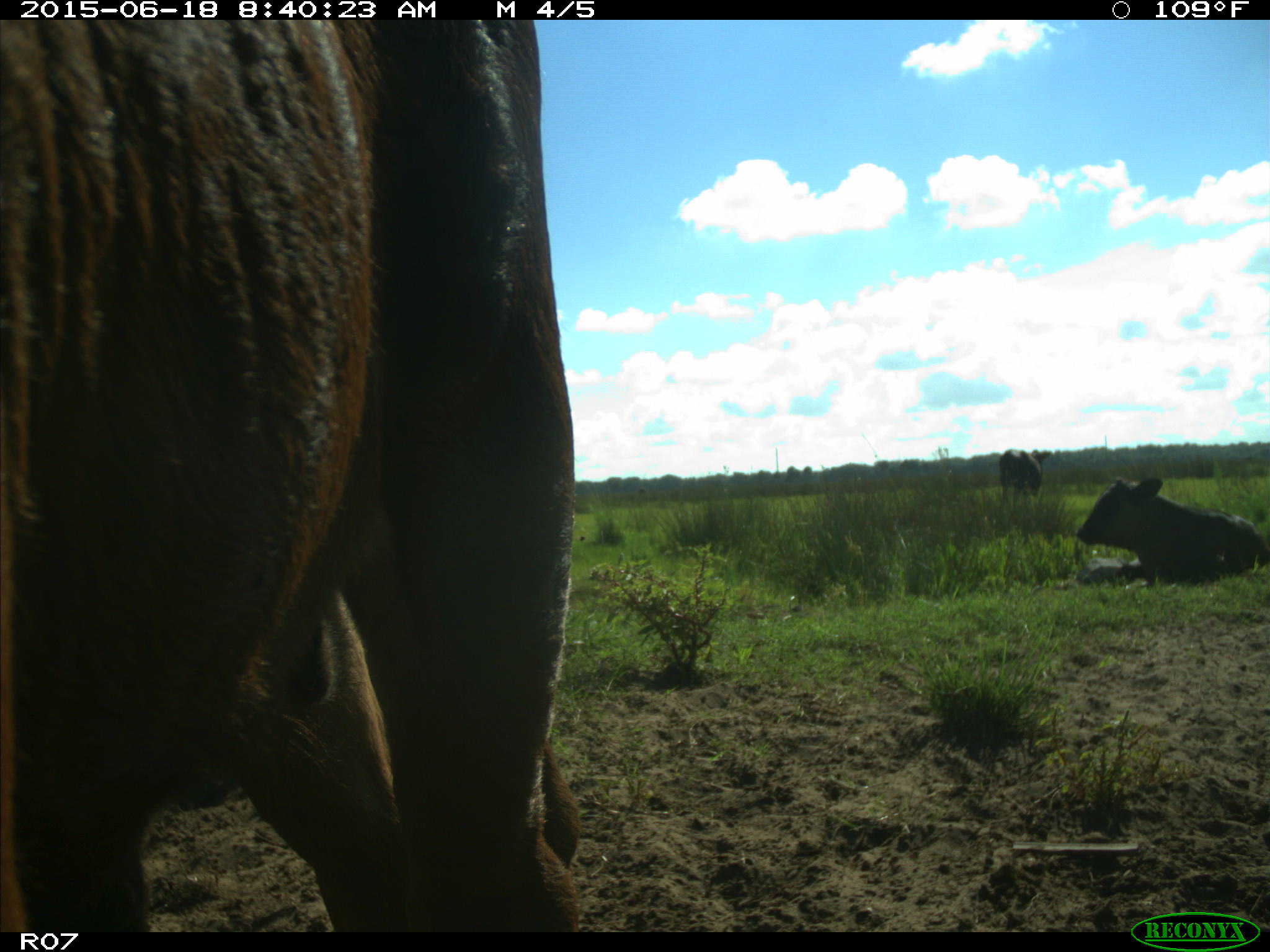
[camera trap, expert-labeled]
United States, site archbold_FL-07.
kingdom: Animalia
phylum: Chordata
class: Mammalia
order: Artiodactyla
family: Bovidae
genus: Bos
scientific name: Bos taurus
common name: domestic cow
Bos taurus (domestic cow).